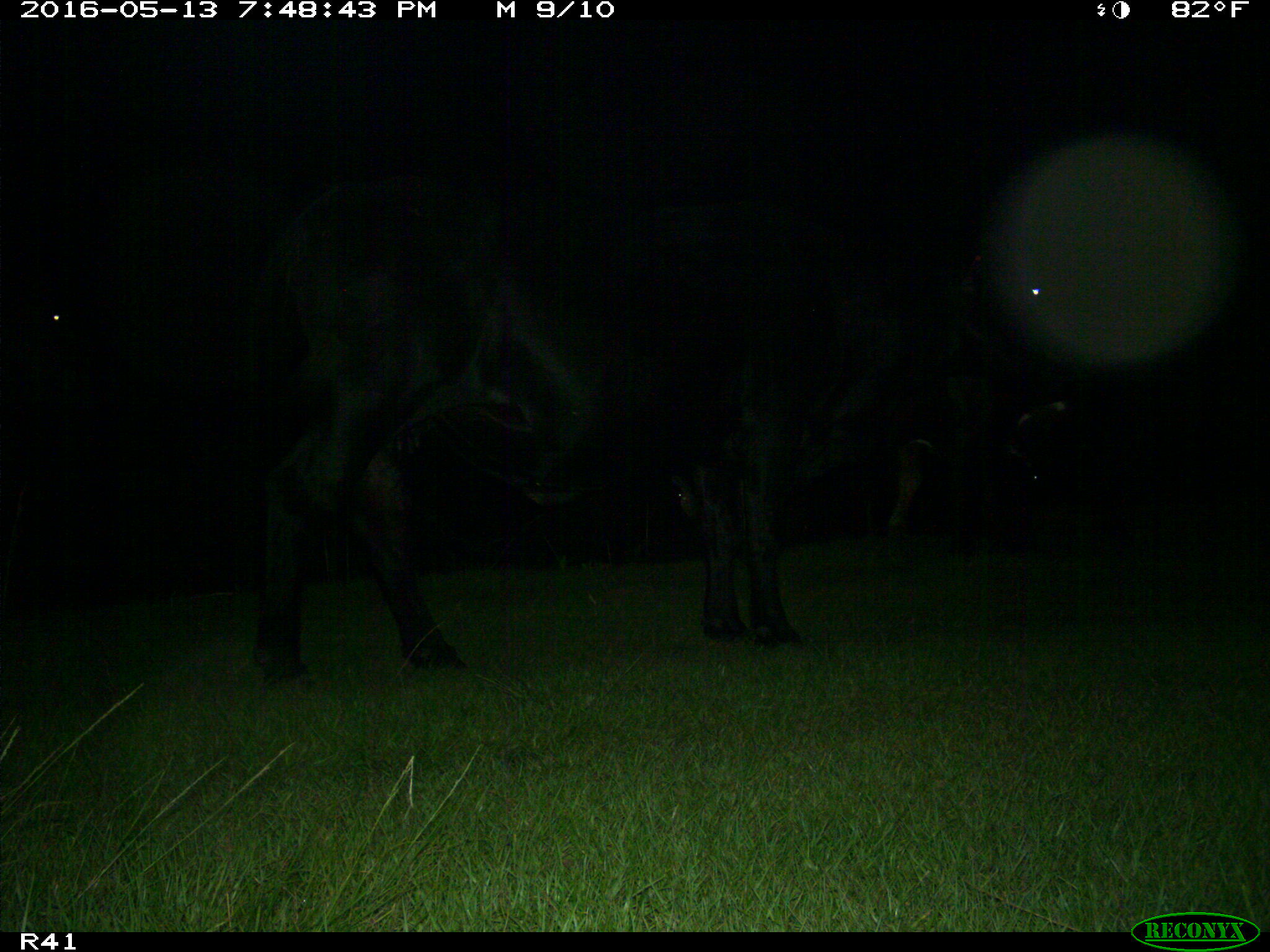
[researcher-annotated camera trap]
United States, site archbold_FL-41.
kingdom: Animalia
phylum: Chordata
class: Mammalia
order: Artiodactyla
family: Bovidae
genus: Bos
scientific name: Bos taurus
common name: domestic cow